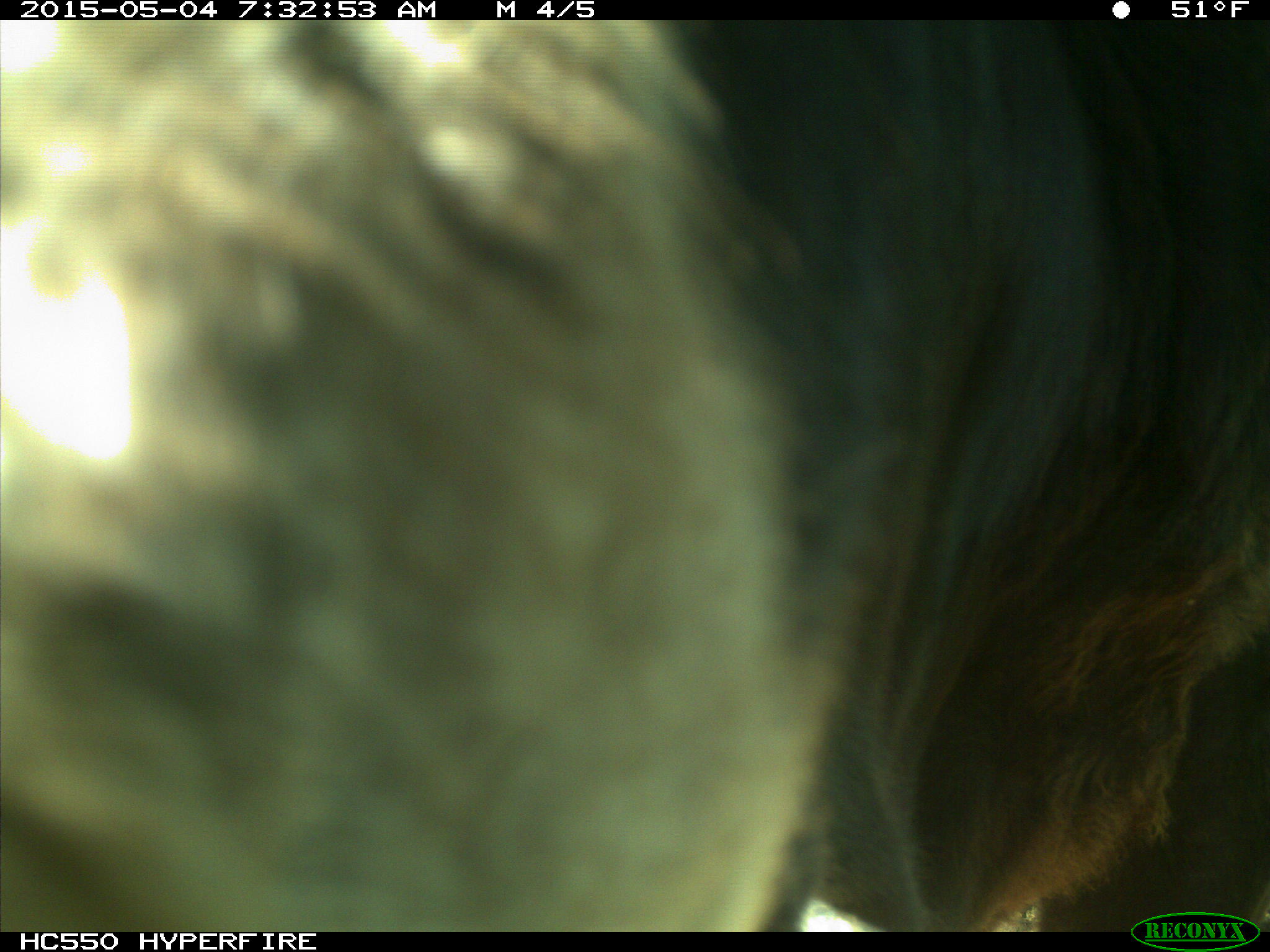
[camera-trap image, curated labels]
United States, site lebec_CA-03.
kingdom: Animalia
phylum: Chordata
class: Mammalia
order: Artiodactyla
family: Bovidae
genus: Bos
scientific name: Bos taurus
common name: domestic cow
Bos taurus (domestic cow).